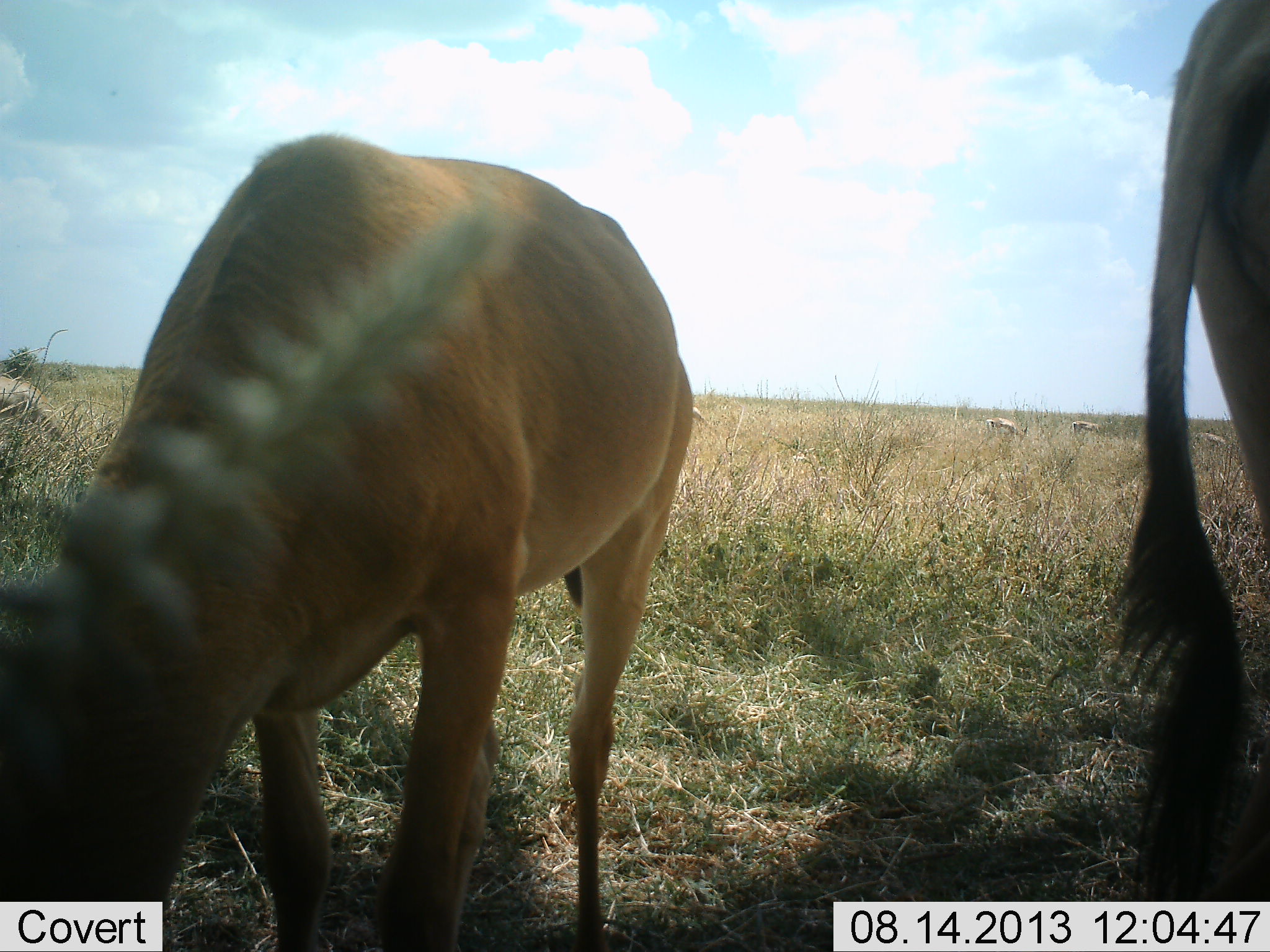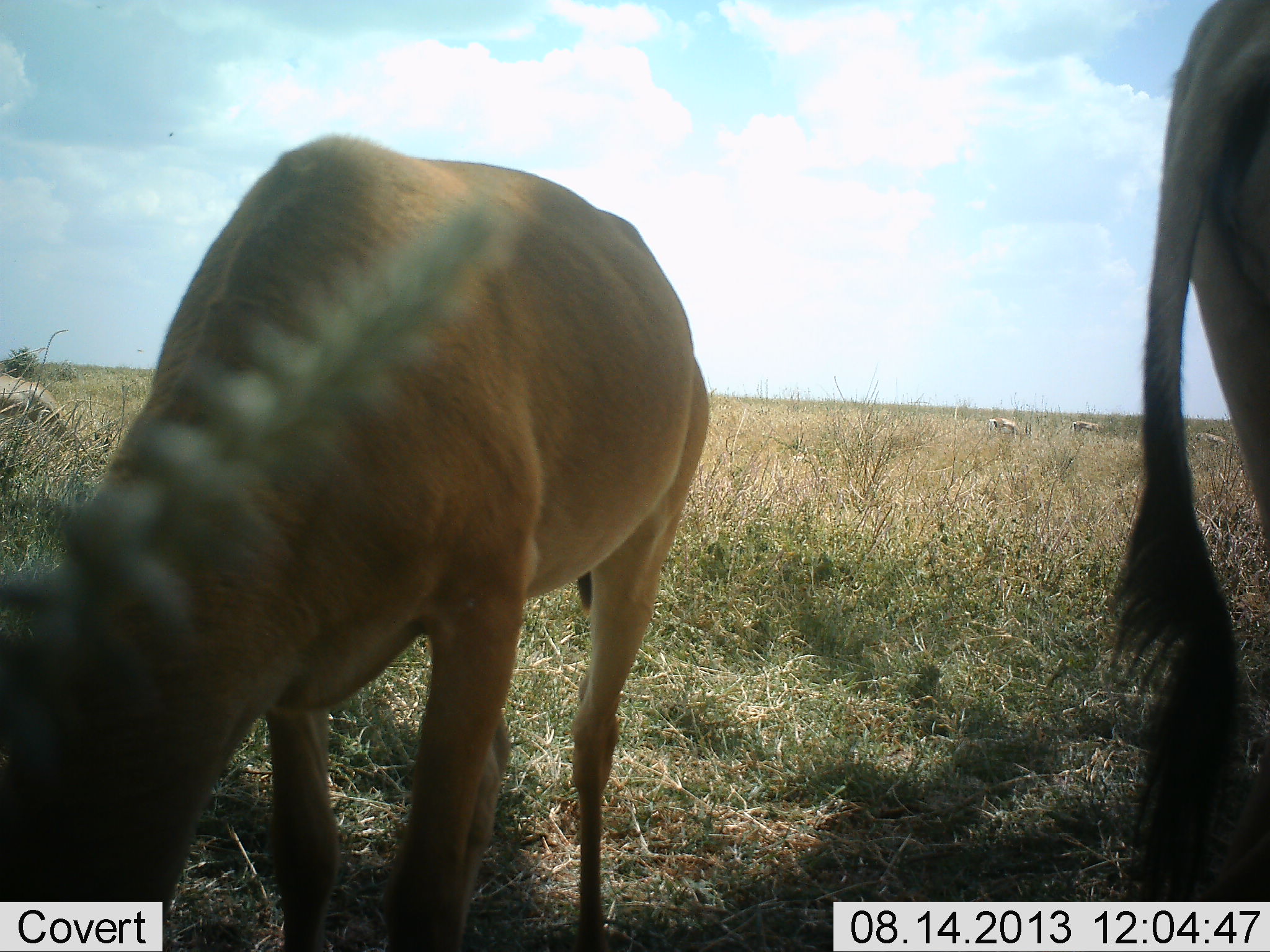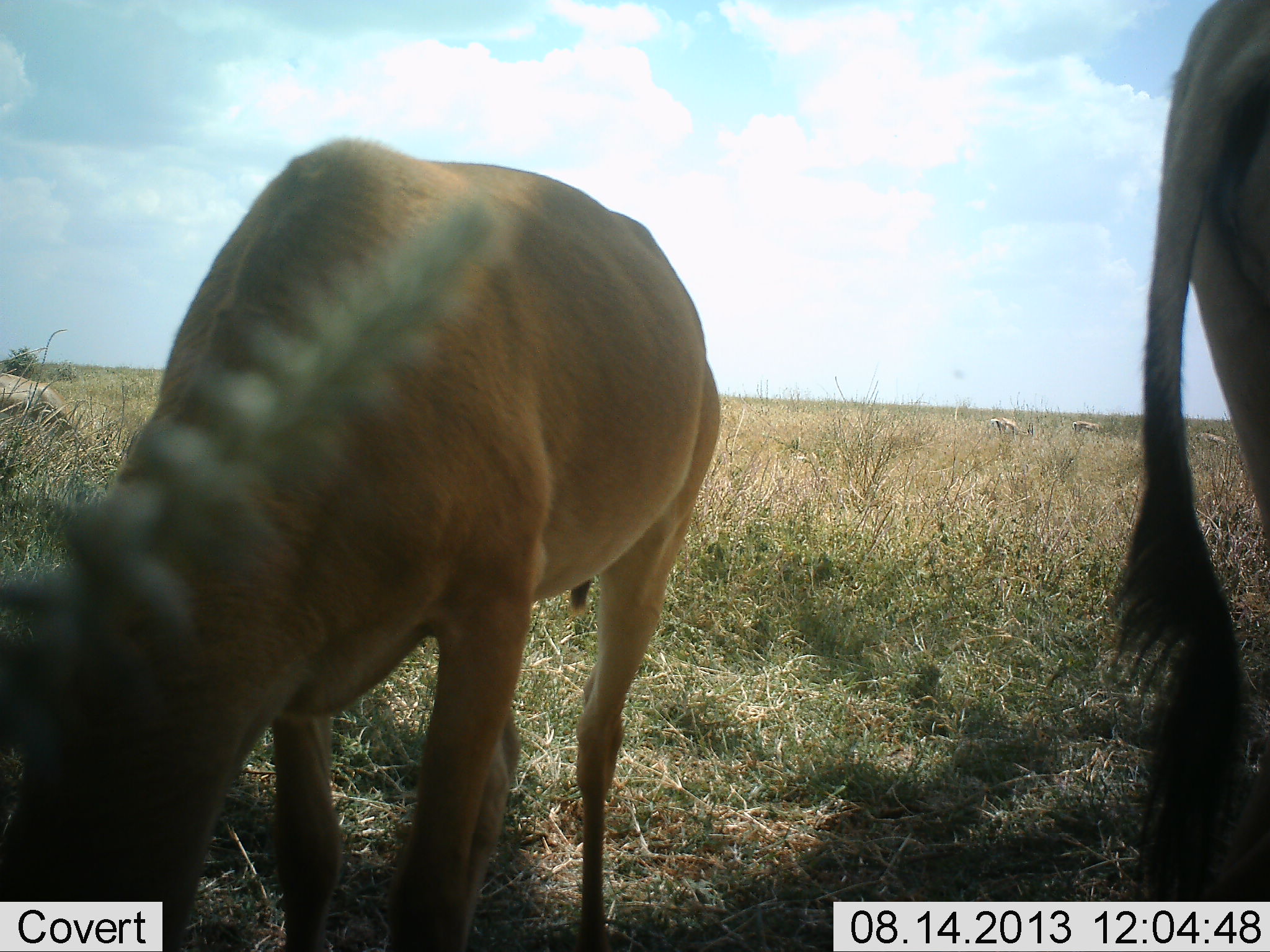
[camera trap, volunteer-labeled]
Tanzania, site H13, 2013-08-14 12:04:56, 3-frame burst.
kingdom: Animalia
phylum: Chordata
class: Mammalia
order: Artiodactyla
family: Bovidae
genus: Alcelaphus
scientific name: Alcelaphus buselaphus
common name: hartebeest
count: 2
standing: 57%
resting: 0%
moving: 10%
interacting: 0%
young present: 10%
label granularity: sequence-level